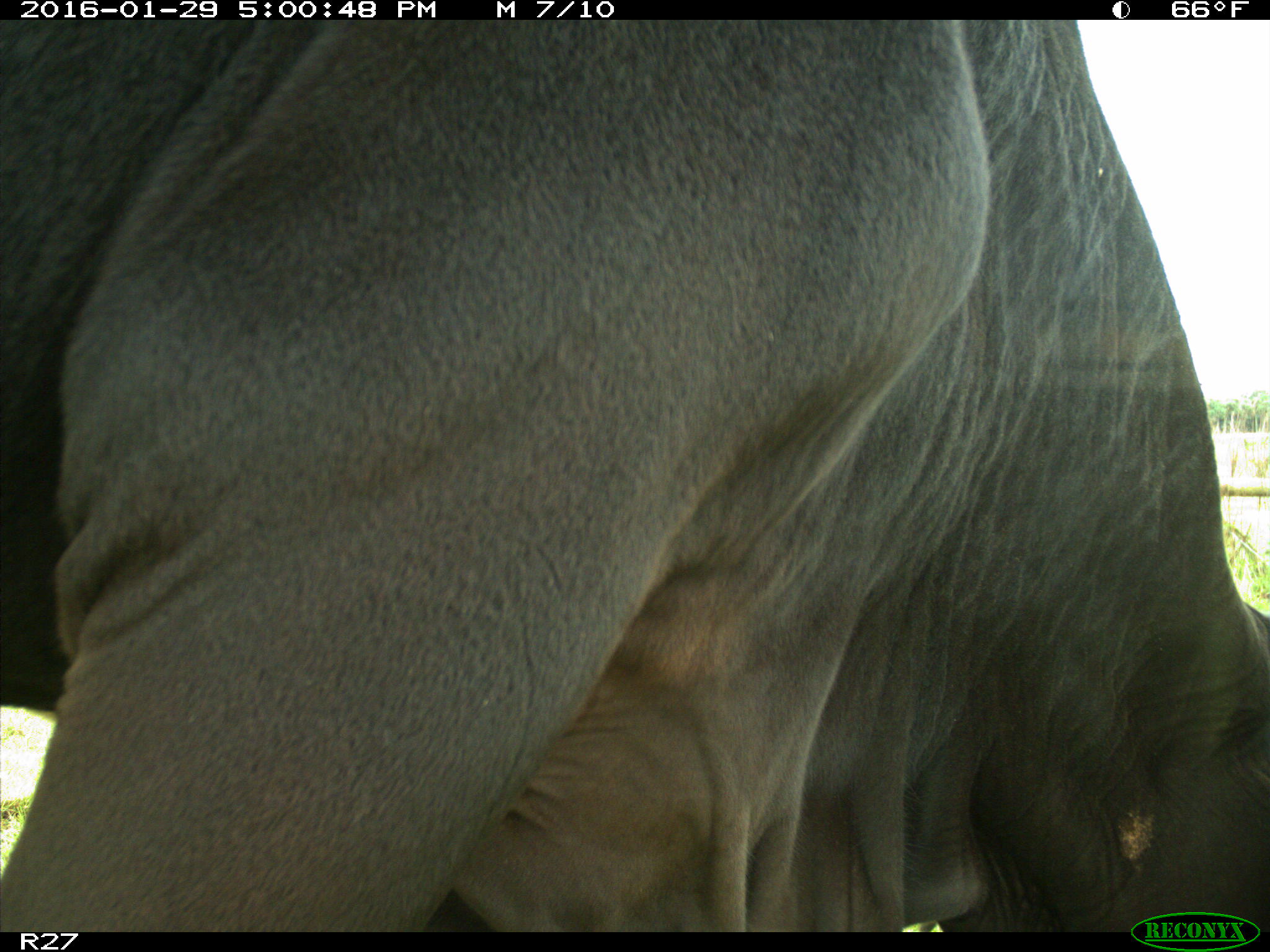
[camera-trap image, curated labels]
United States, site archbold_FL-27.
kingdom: Animalia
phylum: Chordata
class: Mammalia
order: Artiodactyla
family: Bovidae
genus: Bos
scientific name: Bos taurus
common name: domestic cow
Bos taurus (domestic cow).